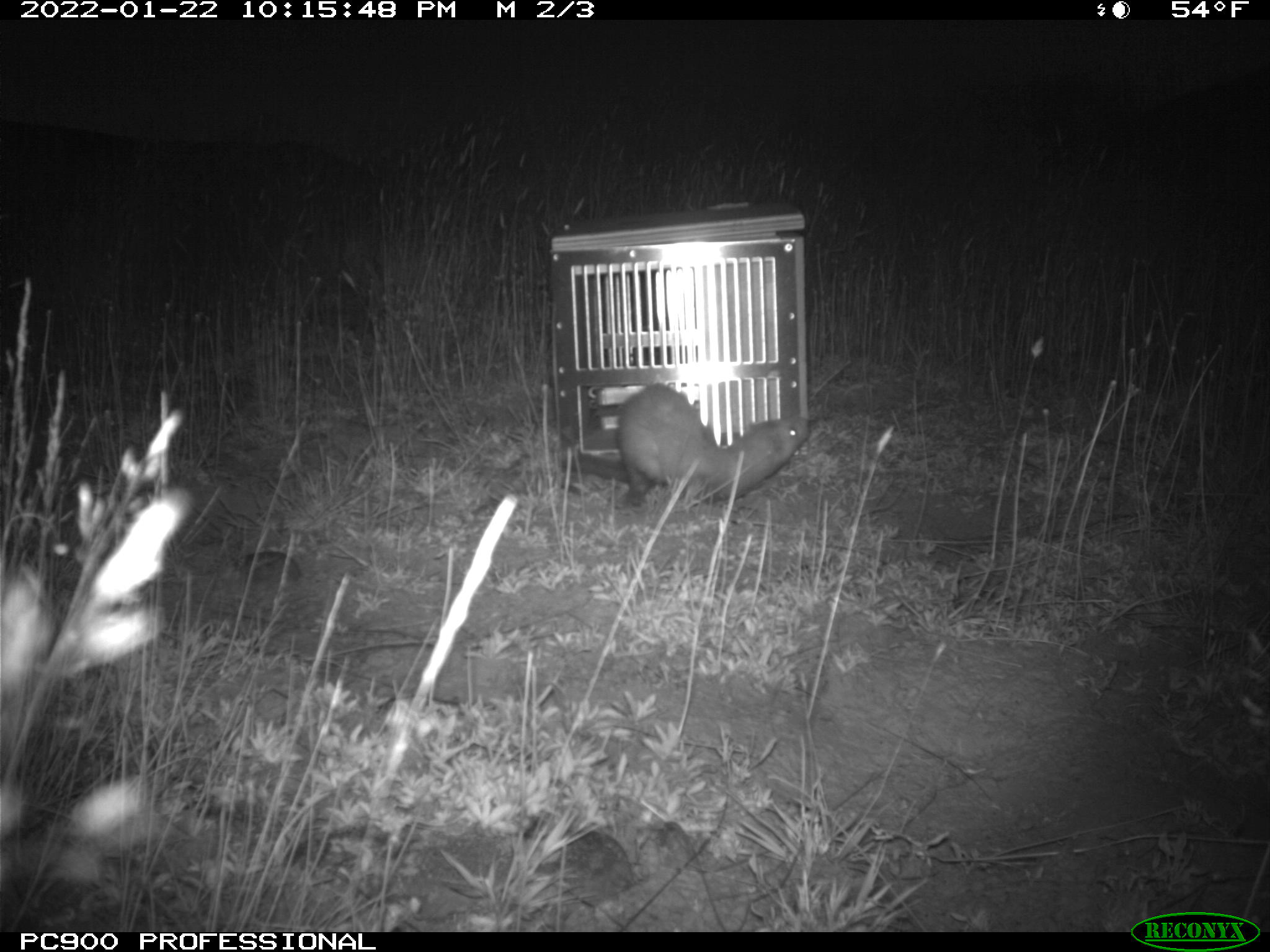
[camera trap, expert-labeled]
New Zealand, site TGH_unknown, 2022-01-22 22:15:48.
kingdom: Animalia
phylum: Chordata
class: Mammalia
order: Carnivora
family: Mustelidae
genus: Mustela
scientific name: Mustela furo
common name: ferret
Ferret (Mustela furo).